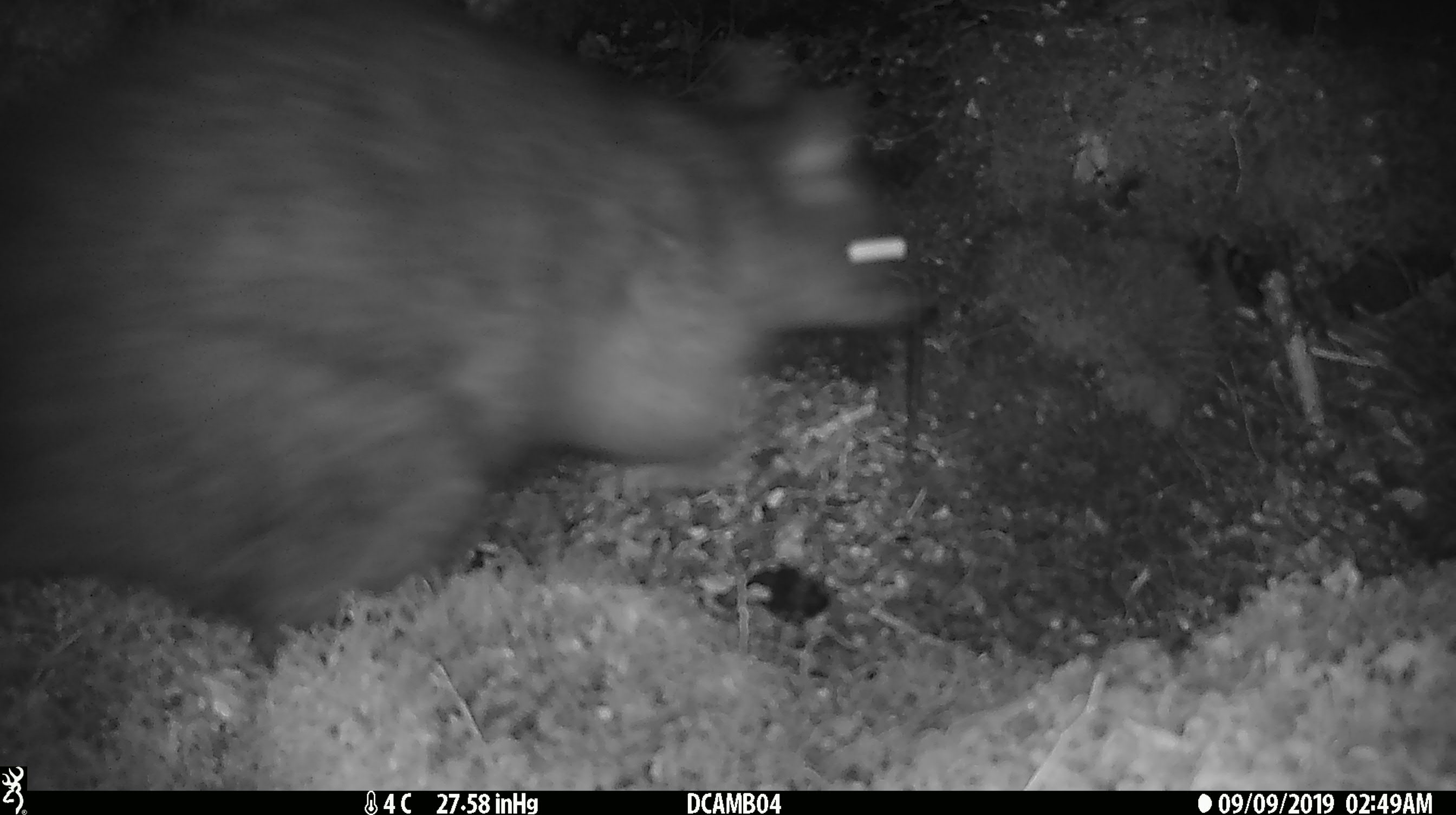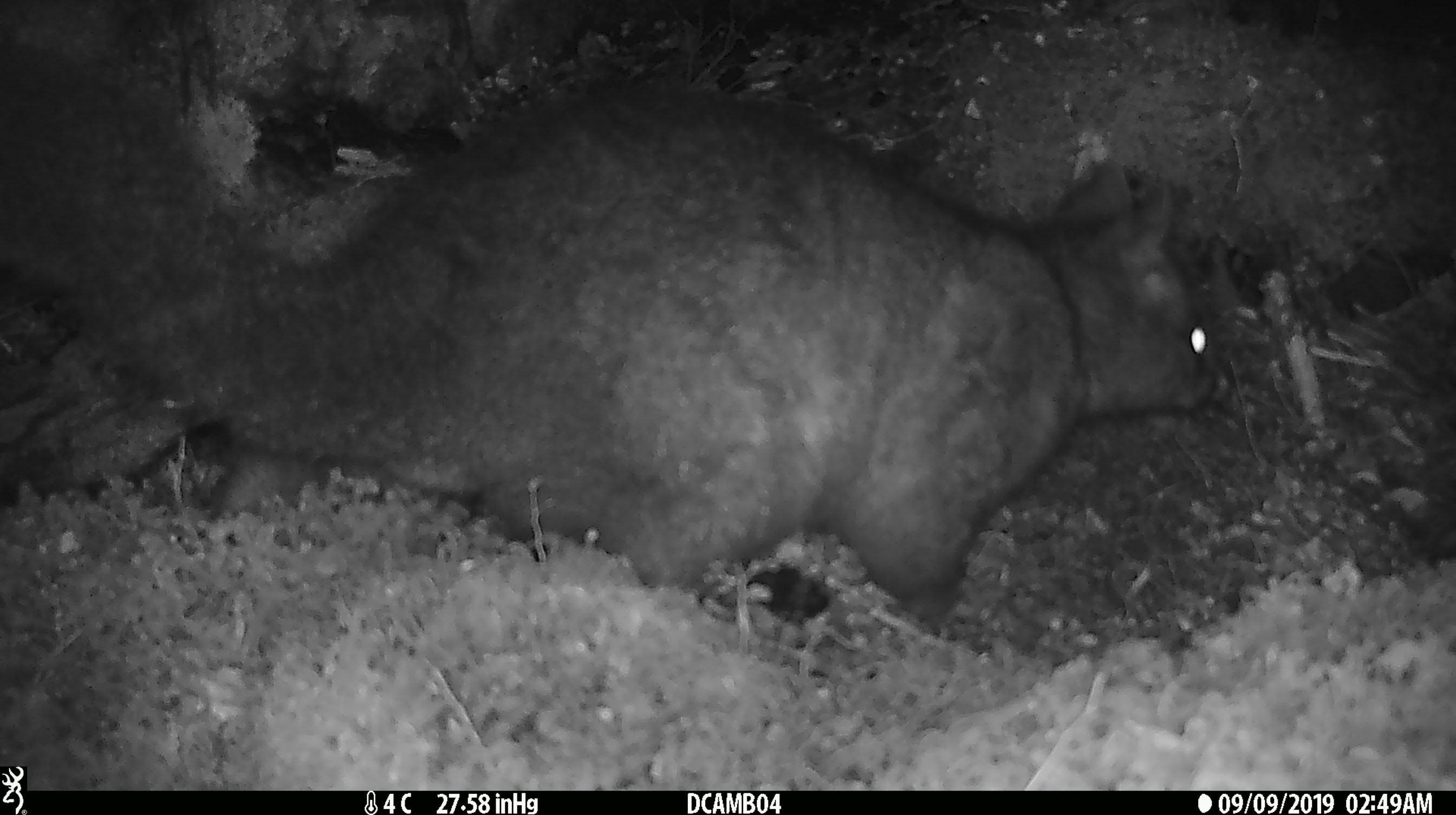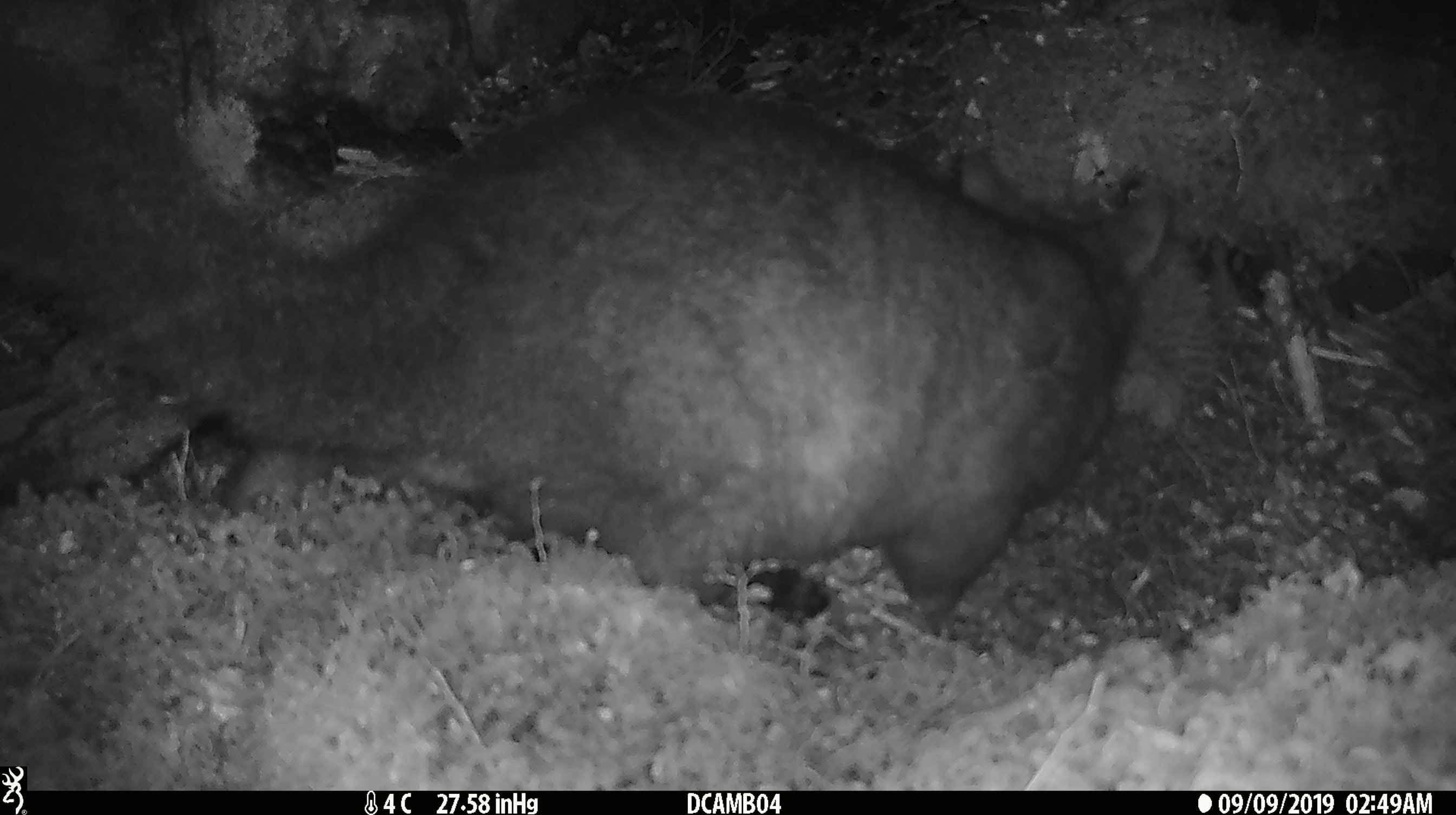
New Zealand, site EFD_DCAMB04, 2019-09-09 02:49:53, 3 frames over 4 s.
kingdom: Animalia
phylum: Chordata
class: Mammalia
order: Diprotodontia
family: Phalangeridae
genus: Trichosurus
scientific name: Trichosurus vulpecula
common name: common brushtail possum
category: possum